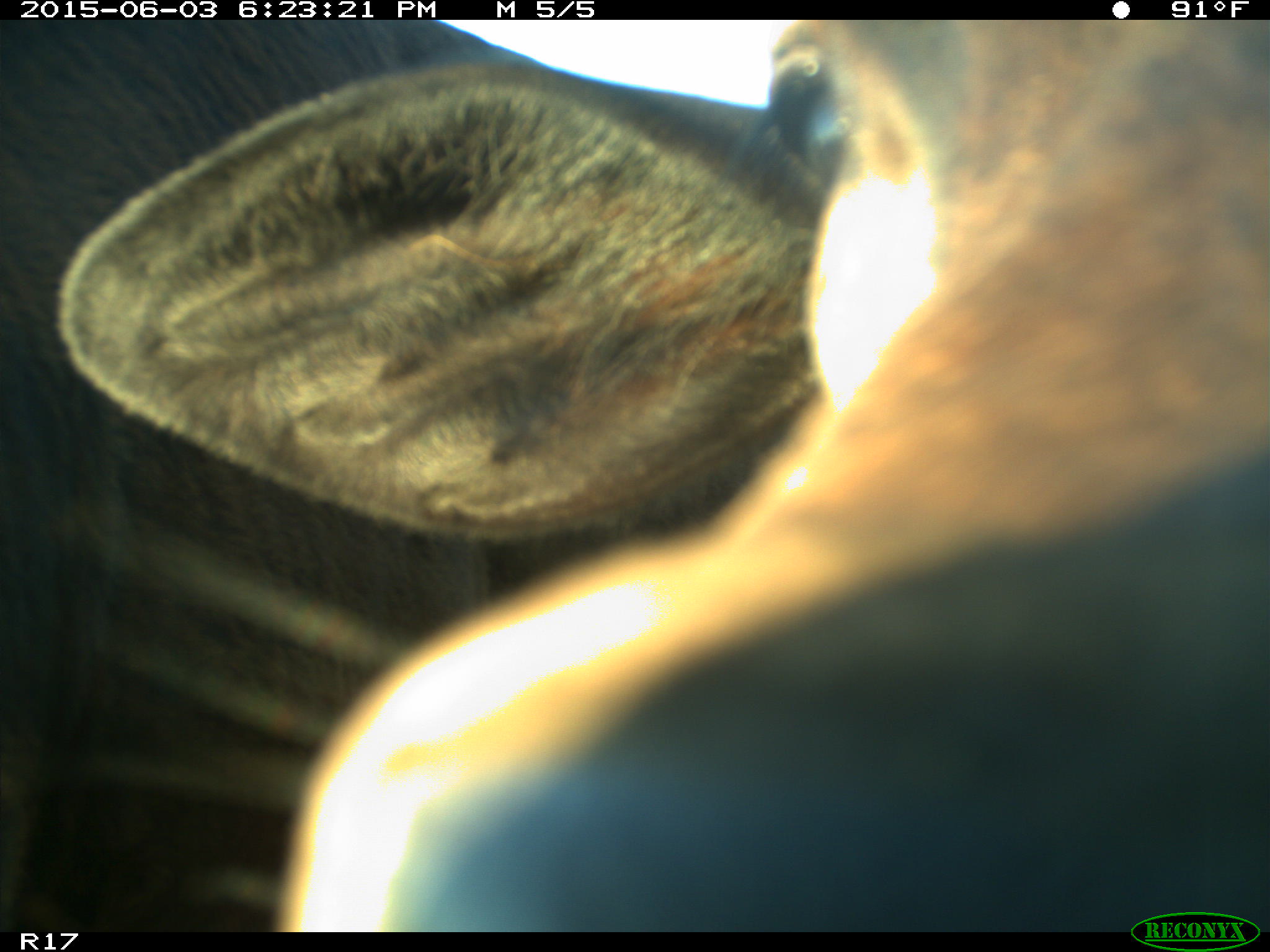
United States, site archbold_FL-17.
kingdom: Animalia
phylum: Chordata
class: Mammalia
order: Artiodactyla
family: Bovidae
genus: Bos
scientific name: Bos taurus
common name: domestic cow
Bos taurus (domestic cow).